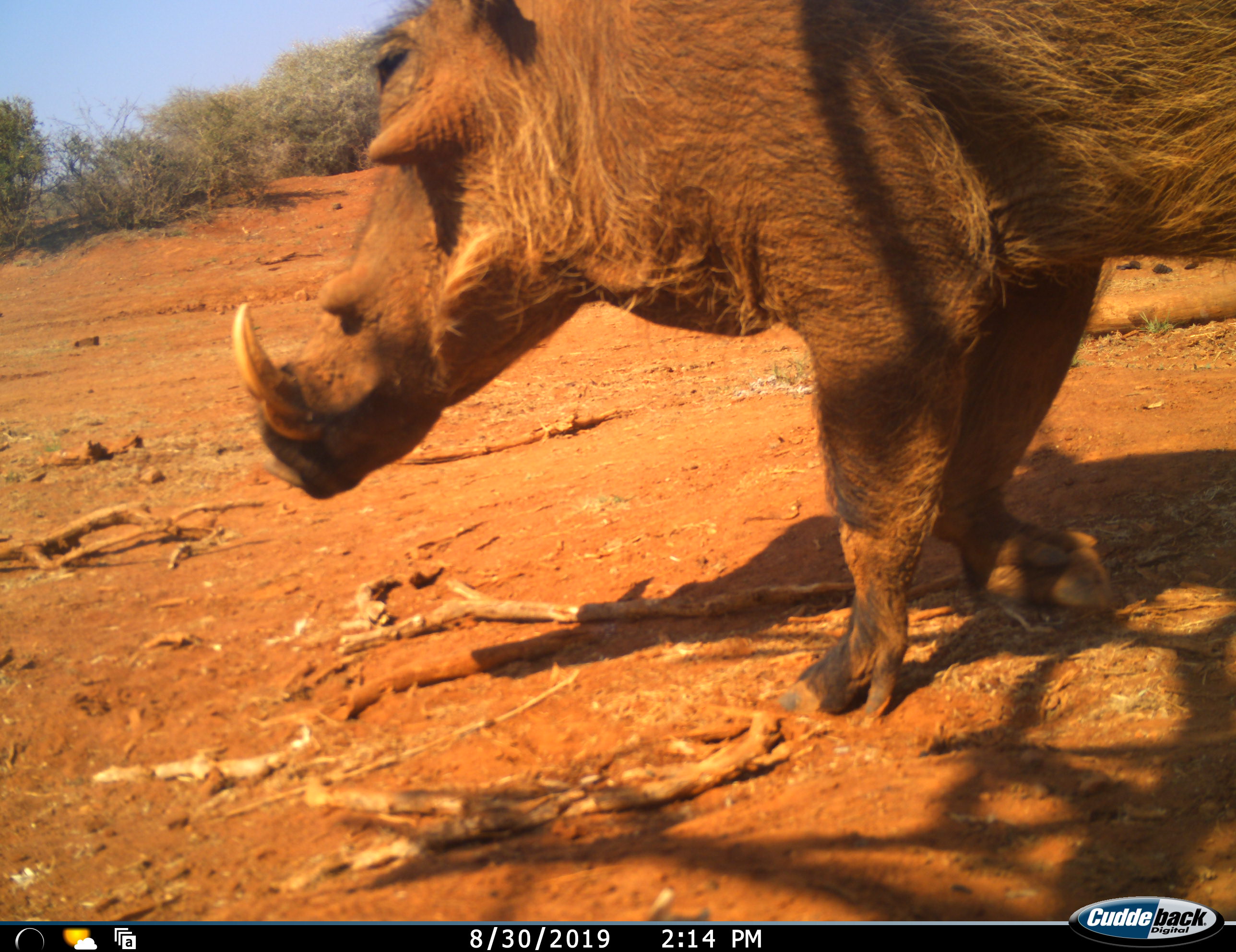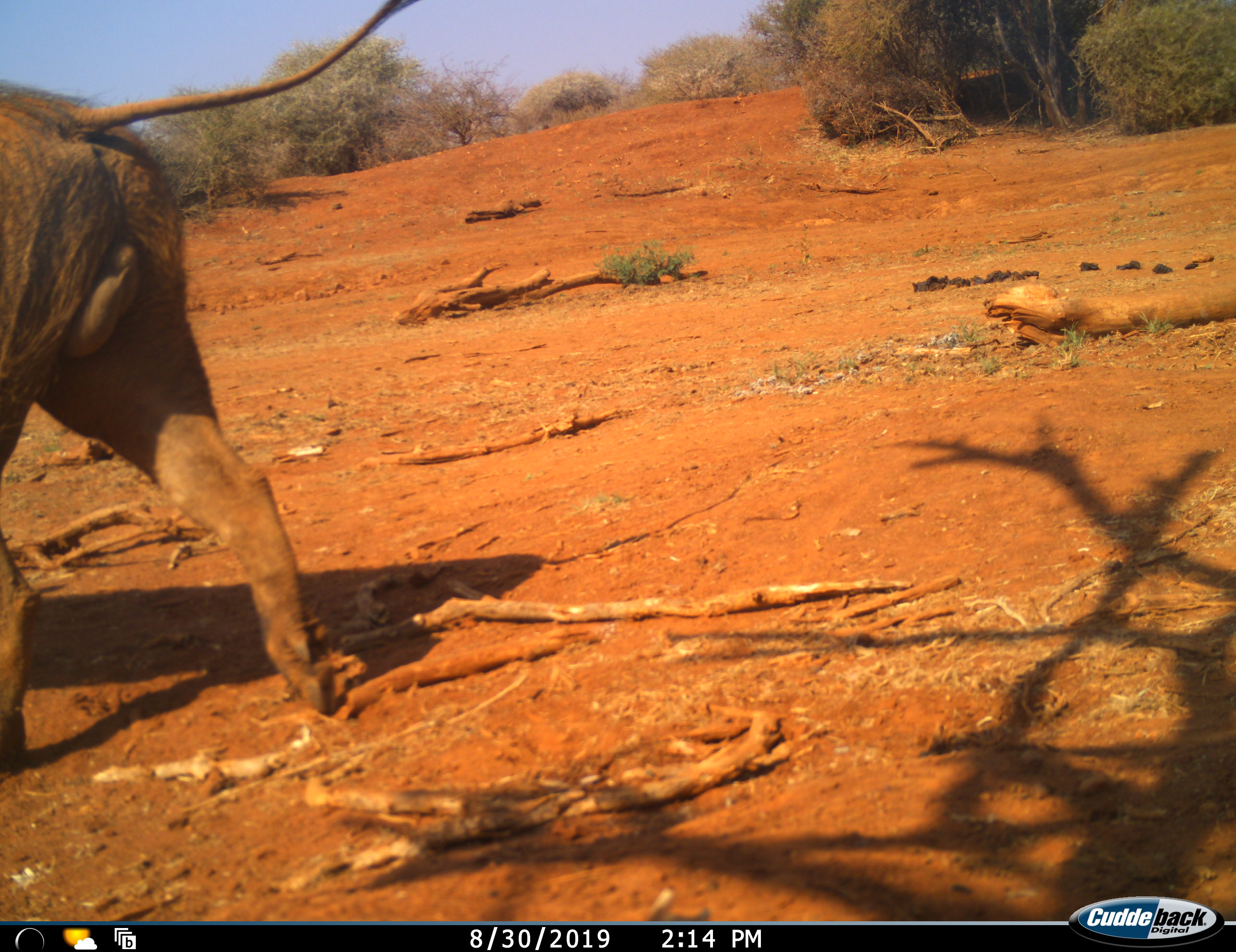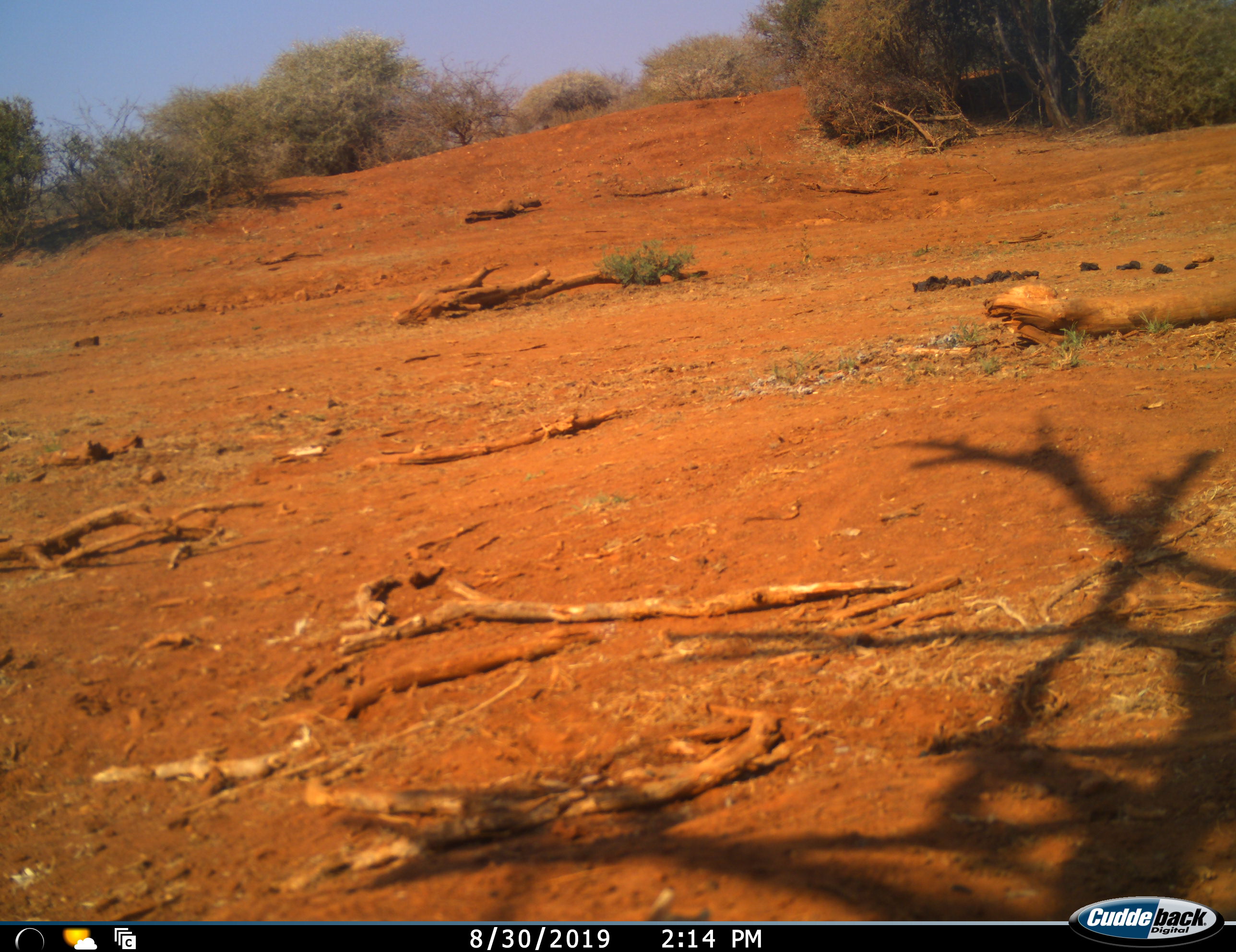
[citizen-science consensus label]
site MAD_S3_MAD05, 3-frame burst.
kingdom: Animalia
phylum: Chordata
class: Mammalia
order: Artiodactyla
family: Suidae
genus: Phacochoerus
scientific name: Phacochoerus africanus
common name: warthog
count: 1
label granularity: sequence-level